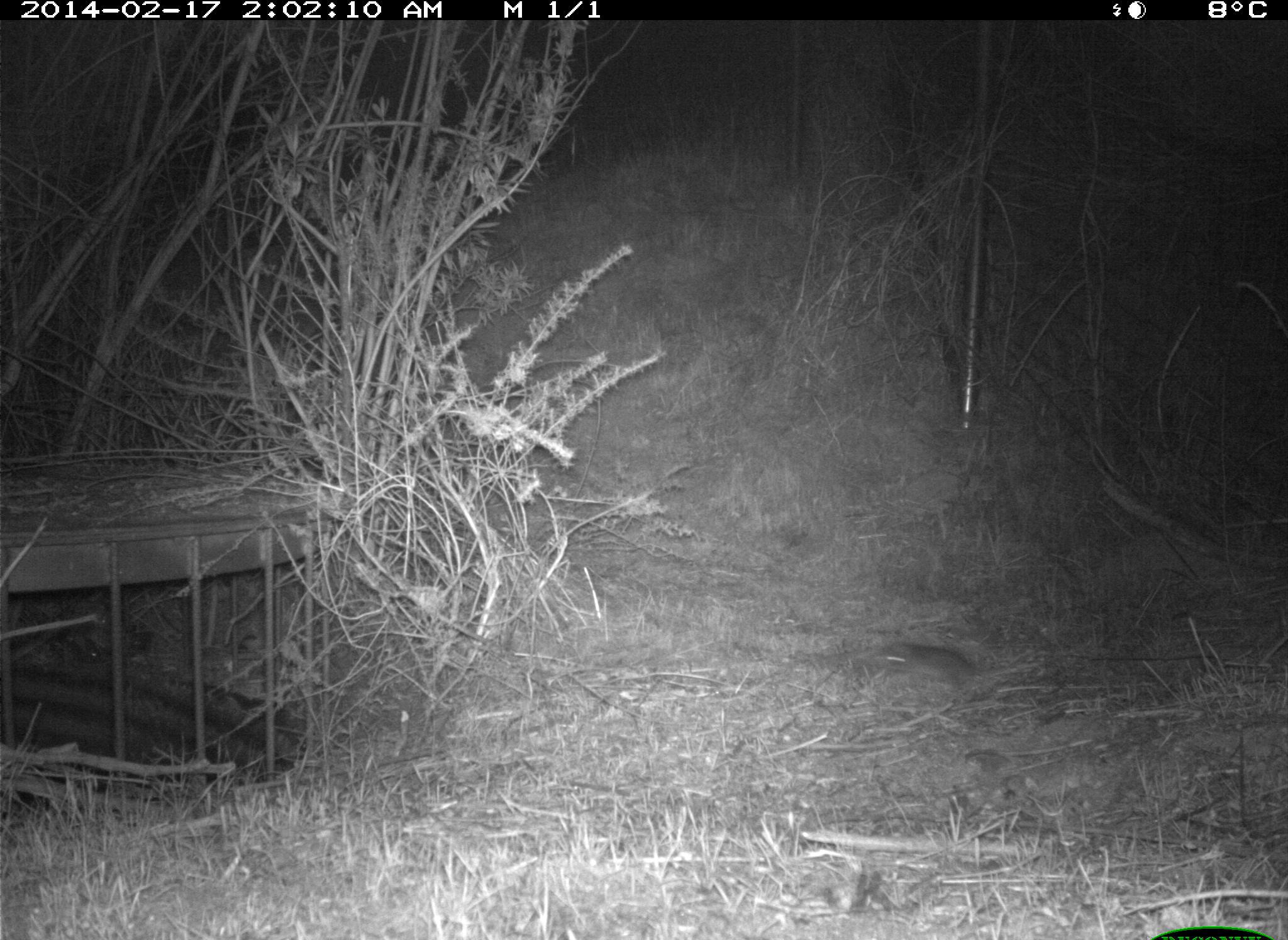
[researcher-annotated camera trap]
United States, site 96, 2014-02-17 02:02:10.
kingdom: Animalia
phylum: Chordata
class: Mammalia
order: Rodentia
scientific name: Rodentia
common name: rodent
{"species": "rodent (Rodentia)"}